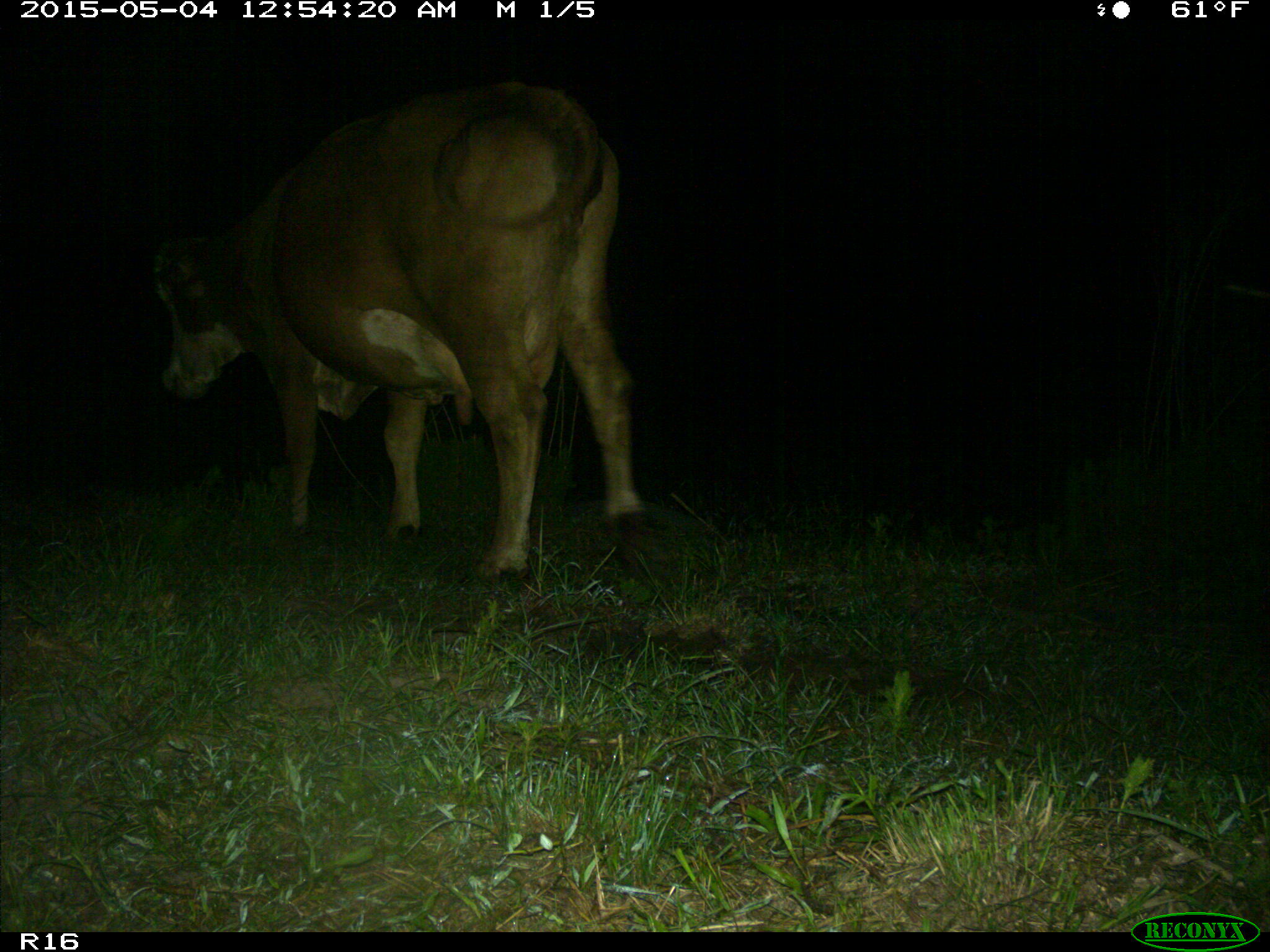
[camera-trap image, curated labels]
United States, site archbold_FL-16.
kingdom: Animalia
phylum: Chordata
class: Mammalia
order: Artiodactyla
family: Bovidae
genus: Bos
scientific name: Bos taurus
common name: domestic cow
Bos taurus (domestic cow).